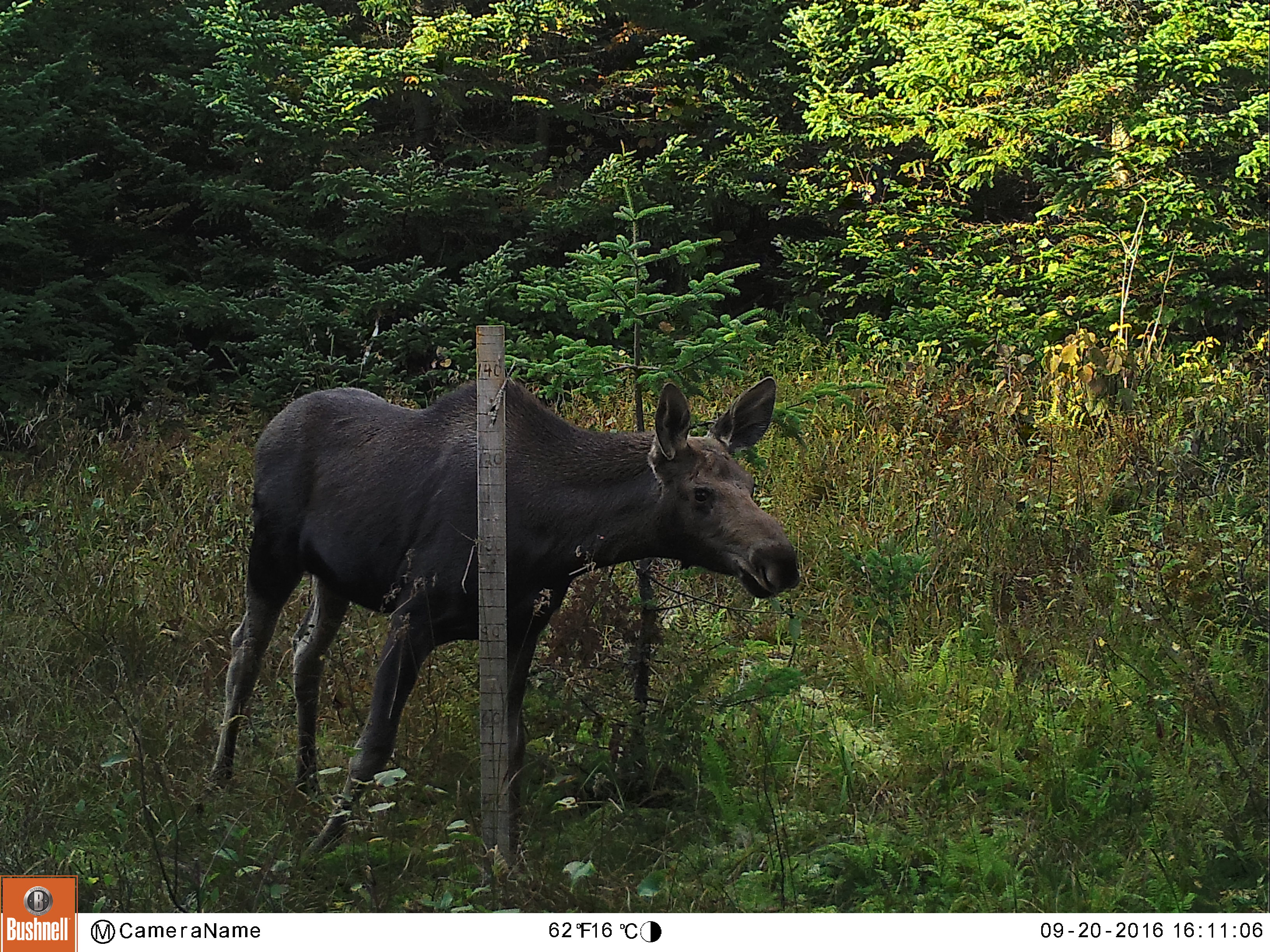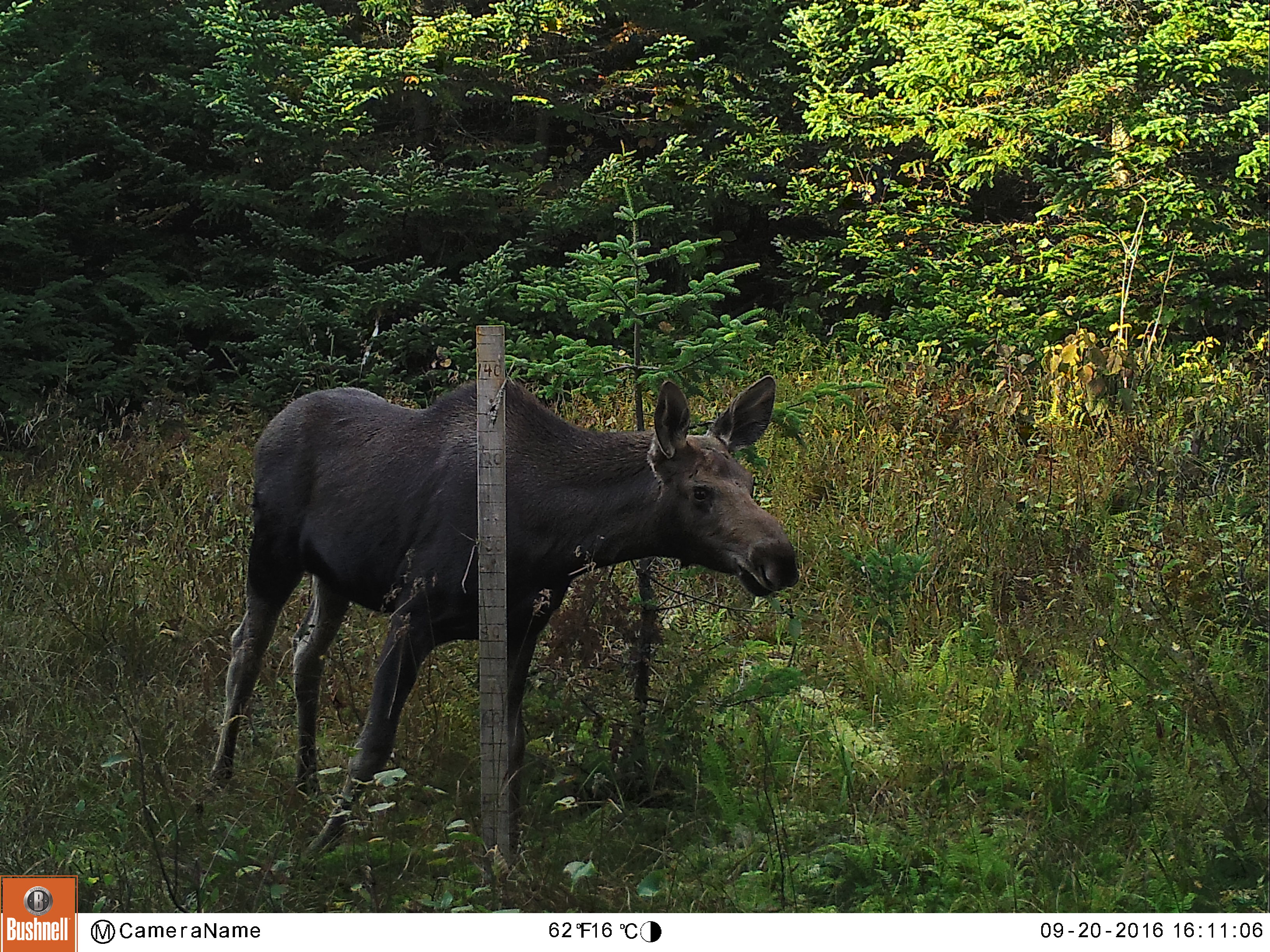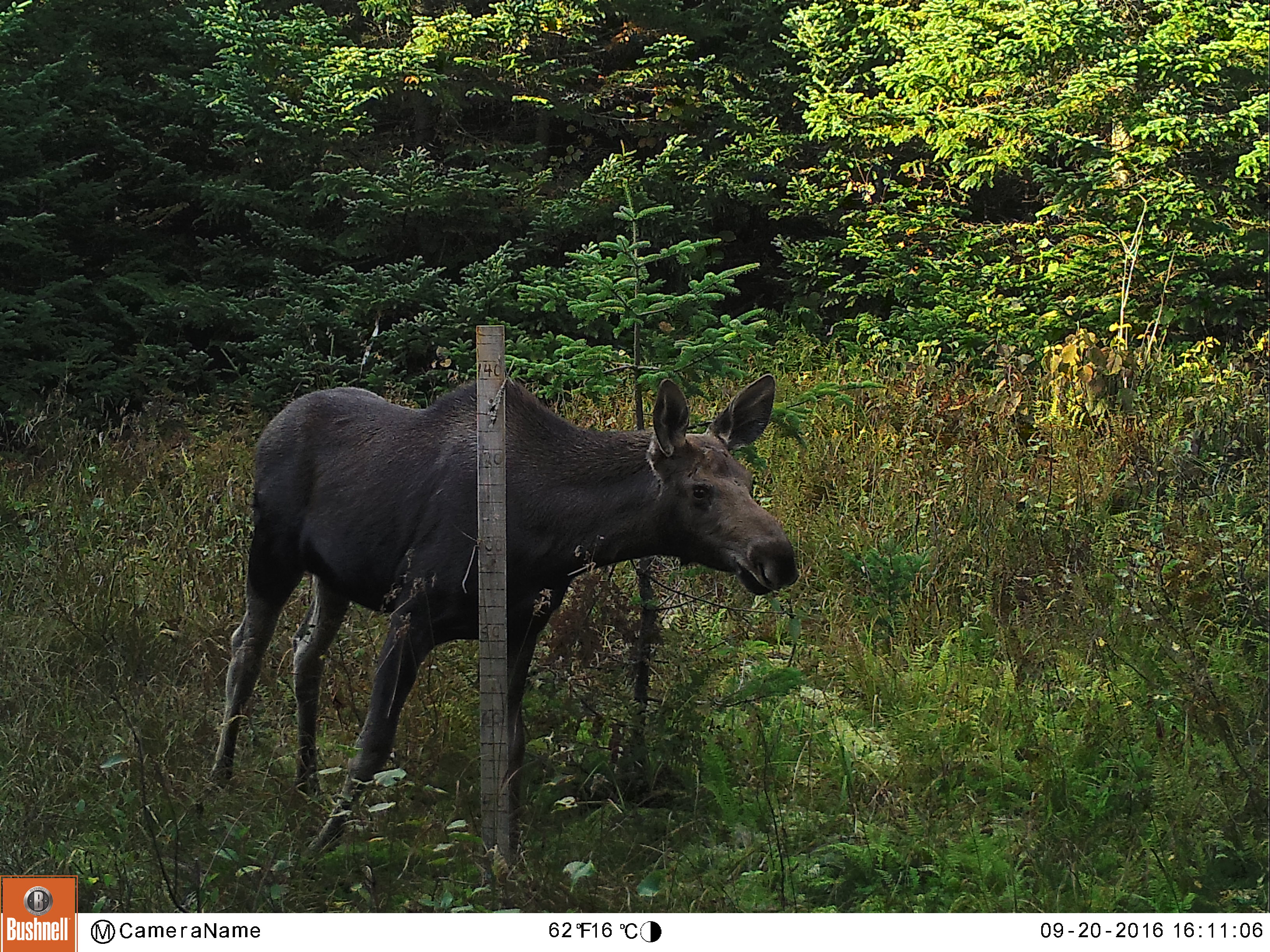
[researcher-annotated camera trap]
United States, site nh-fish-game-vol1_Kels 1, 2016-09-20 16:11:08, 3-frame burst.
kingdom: Animalia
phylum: Chordata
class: Mammalia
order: Artiodactyla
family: Cervidae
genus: Alces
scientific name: Alces alces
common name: moose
Moose (Alces alces).